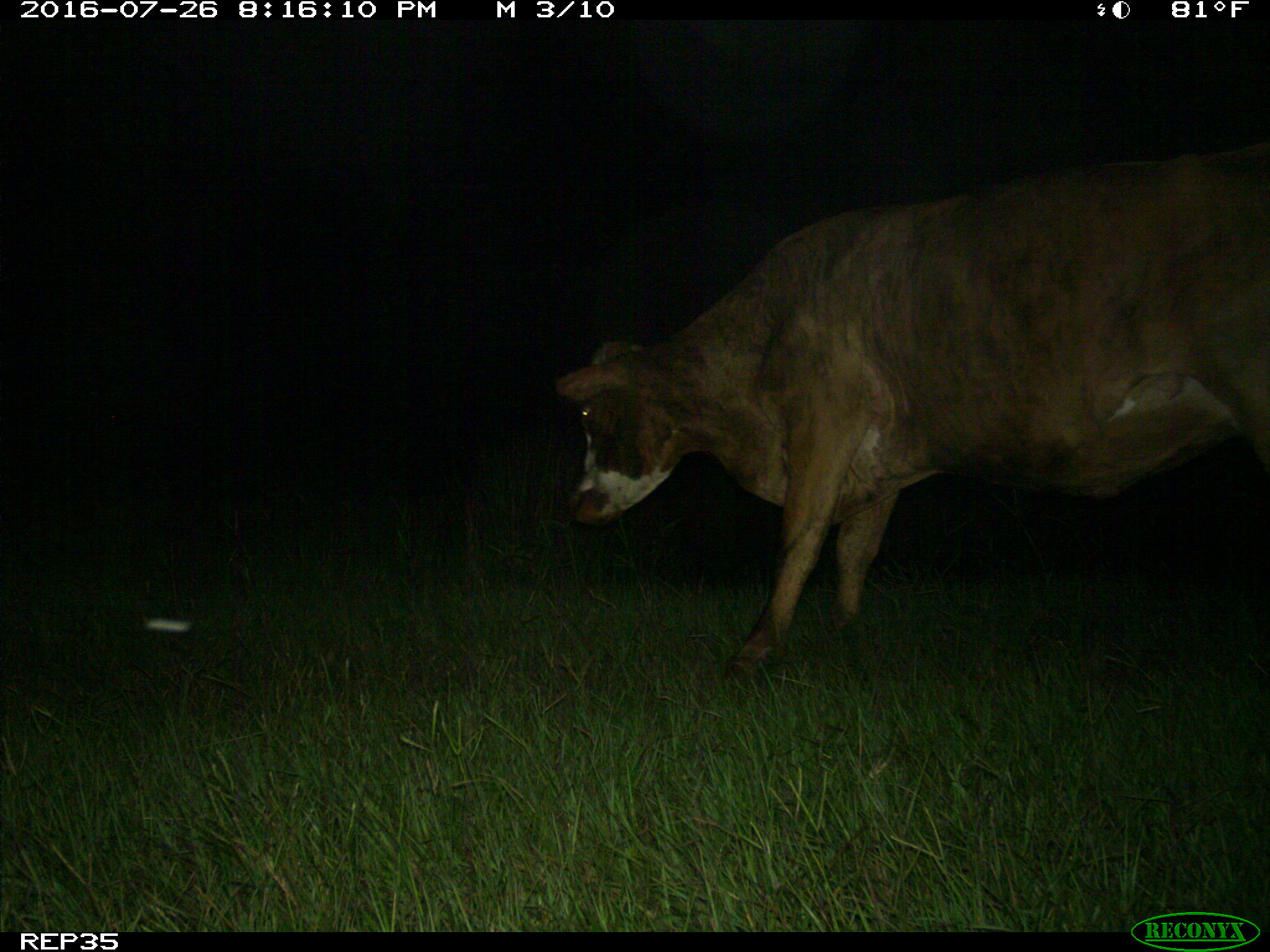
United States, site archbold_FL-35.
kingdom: Animalia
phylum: Chordata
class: Mammalia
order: Artiodactyla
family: Bovidae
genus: Bos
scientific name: Bos taurus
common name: domestic cow